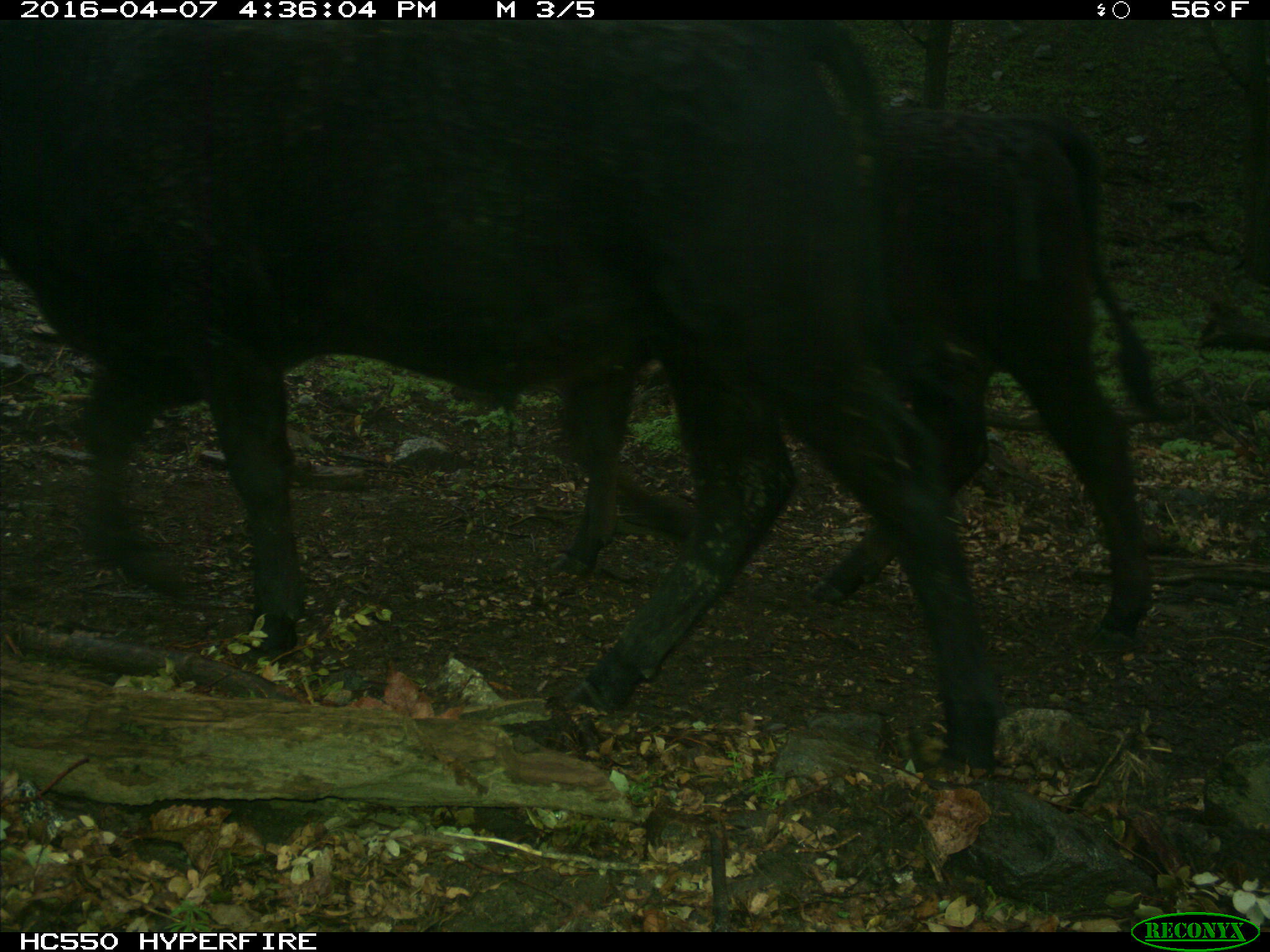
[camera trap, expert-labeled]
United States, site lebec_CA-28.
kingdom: Animalia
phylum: Chordata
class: Mammalia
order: Artiodactyla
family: Bovidae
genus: Bos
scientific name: Bos taurus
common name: domestic cow